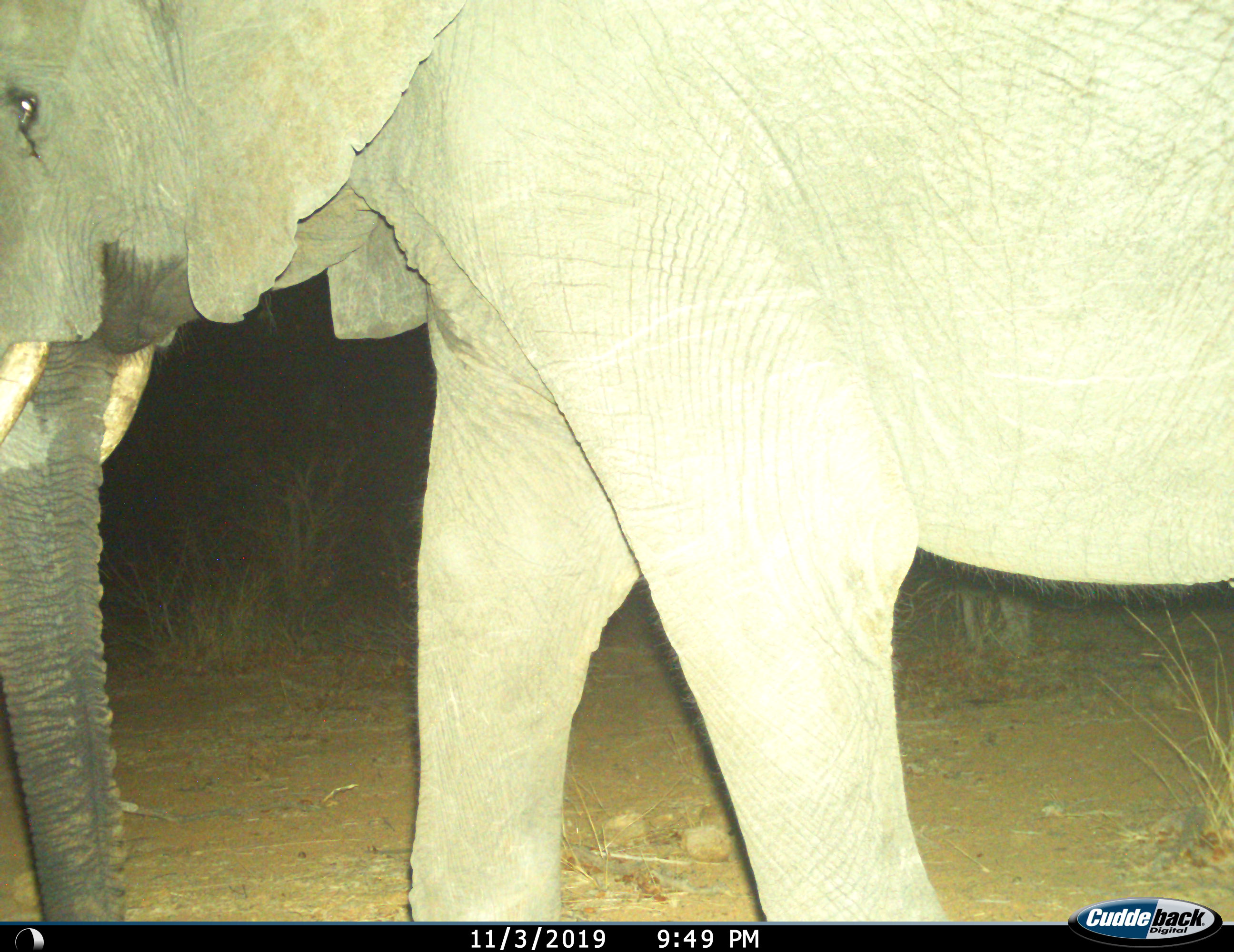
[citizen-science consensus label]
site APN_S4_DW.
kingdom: Animalia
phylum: Chordata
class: Mammalia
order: Proboscidea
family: Elephantidae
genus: Loxodonta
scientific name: Loxodonta africana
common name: african bush elephant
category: elephant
Elephant (african bush elephant) (Loxodonta africana), count 1. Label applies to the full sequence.